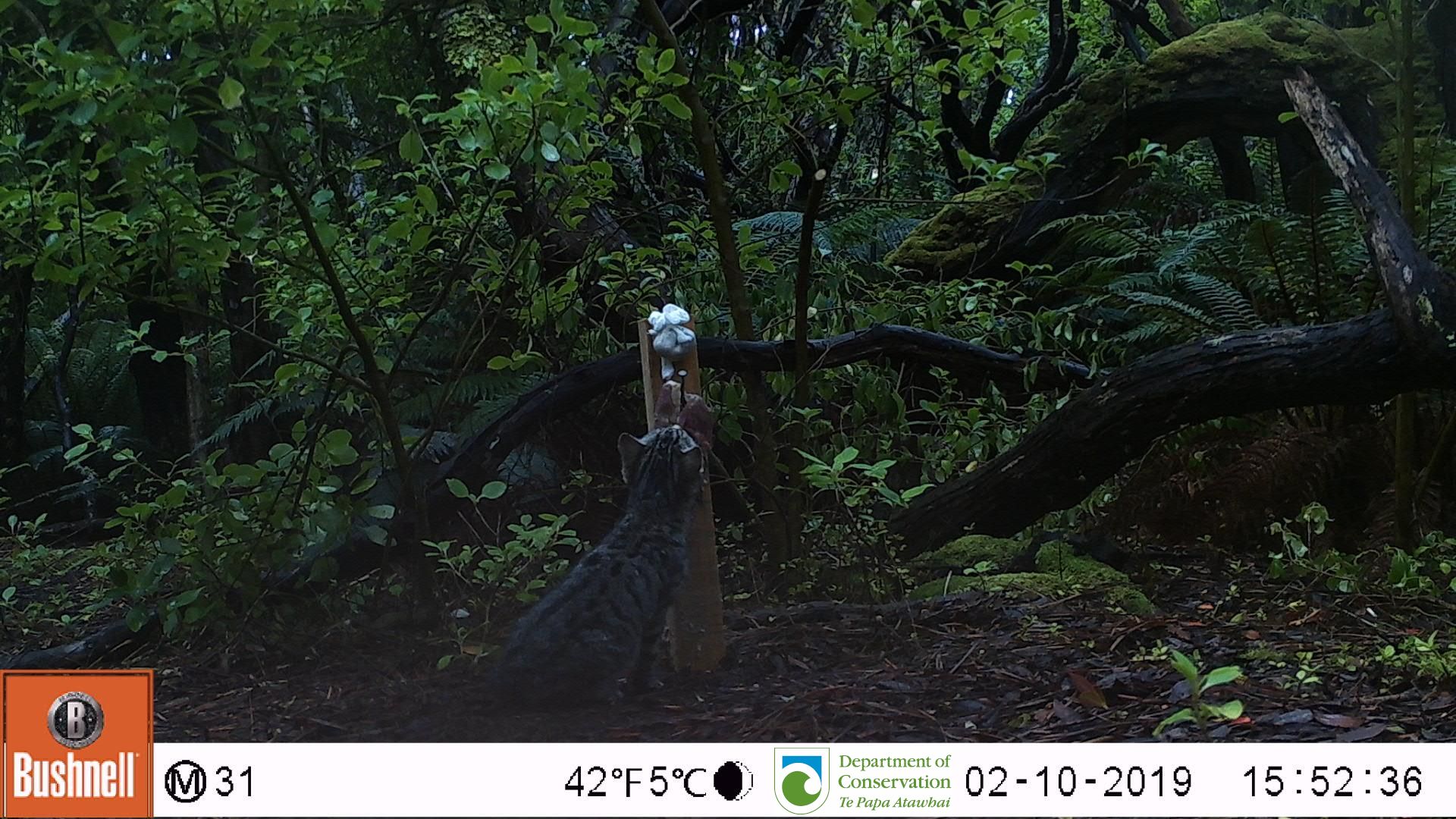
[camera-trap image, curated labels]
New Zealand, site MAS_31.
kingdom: Animalia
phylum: Chordata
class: Mammalia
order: Carnivora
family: Felidae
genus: Felis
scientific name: Felis catus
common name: domestic cat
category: cat